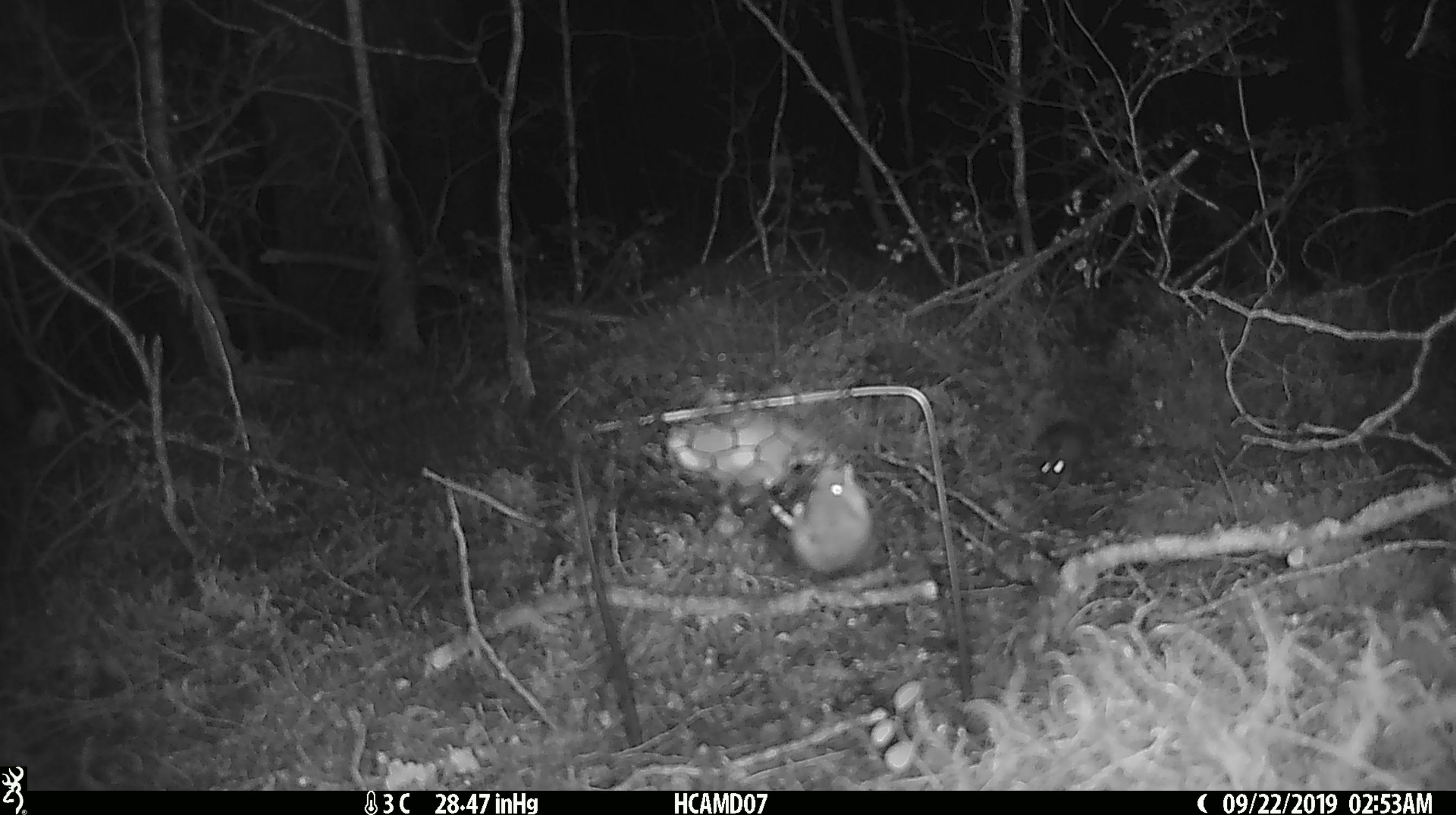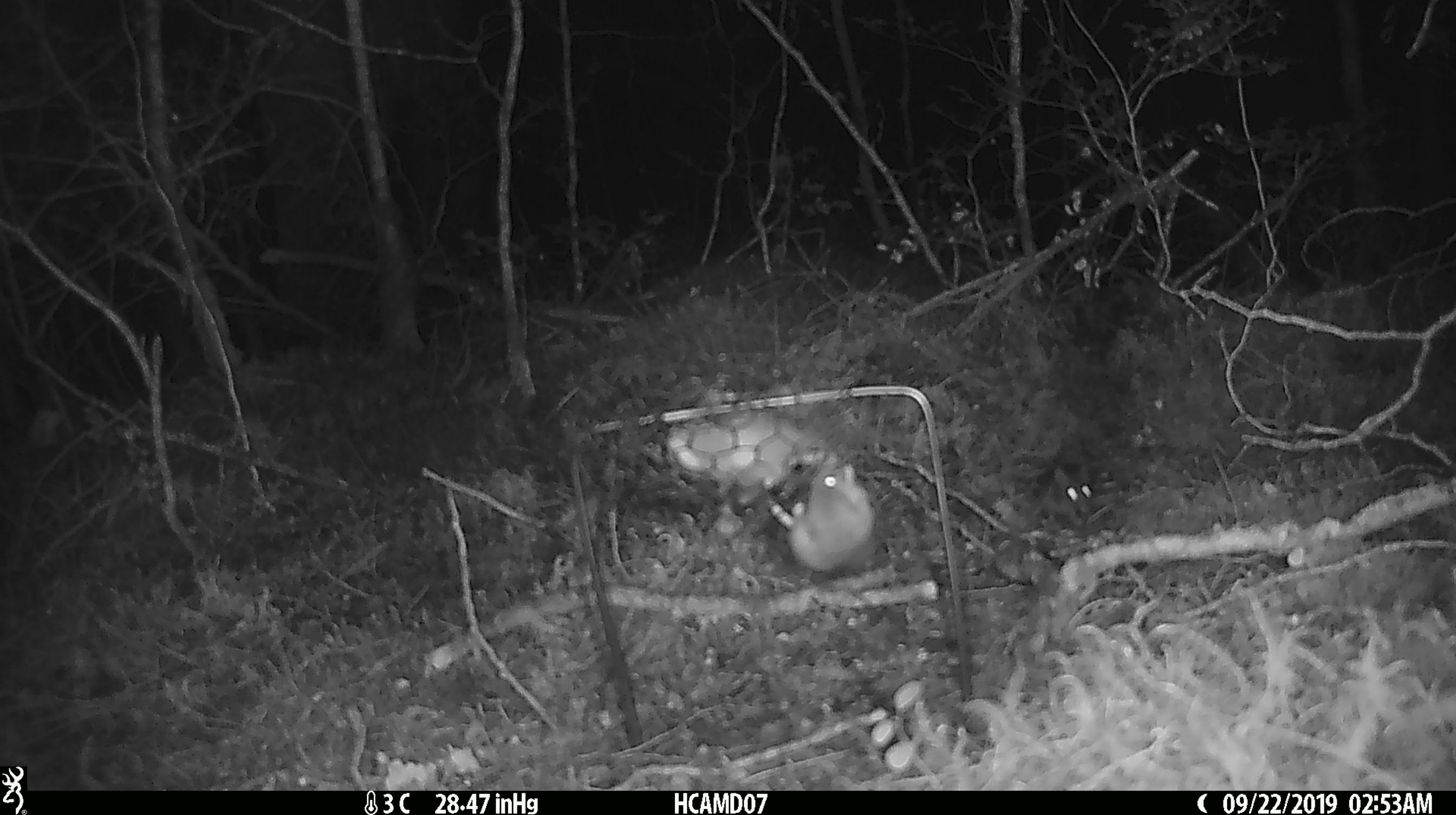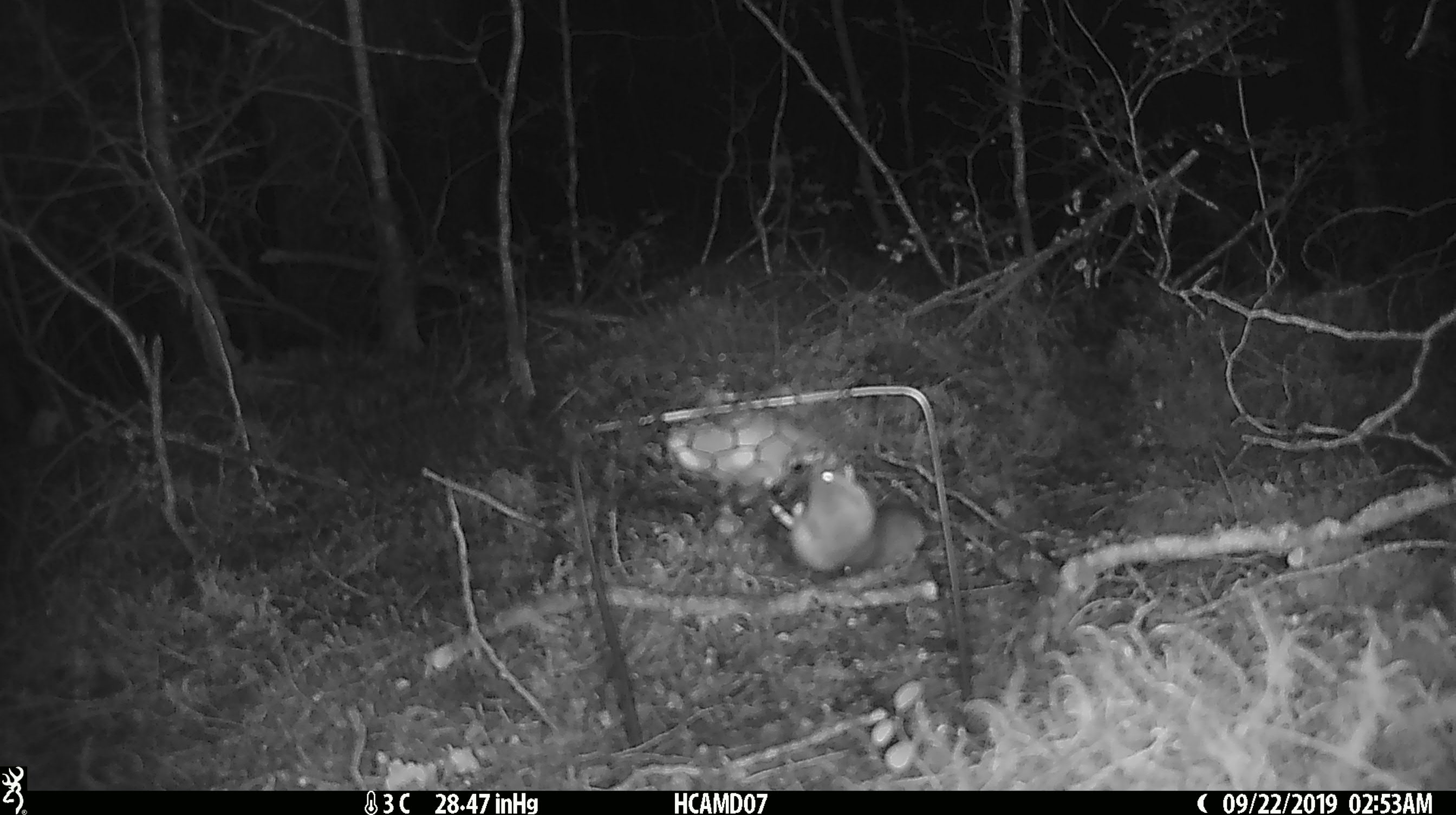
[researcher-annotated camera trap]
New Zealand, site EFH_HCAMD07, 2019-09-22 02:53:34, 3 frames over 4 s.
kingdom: Animalia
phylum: Chordata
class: Mammalia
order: Rodentia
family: Muridae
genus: Mus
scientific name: Mus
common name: mouse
Mouse (Mus).